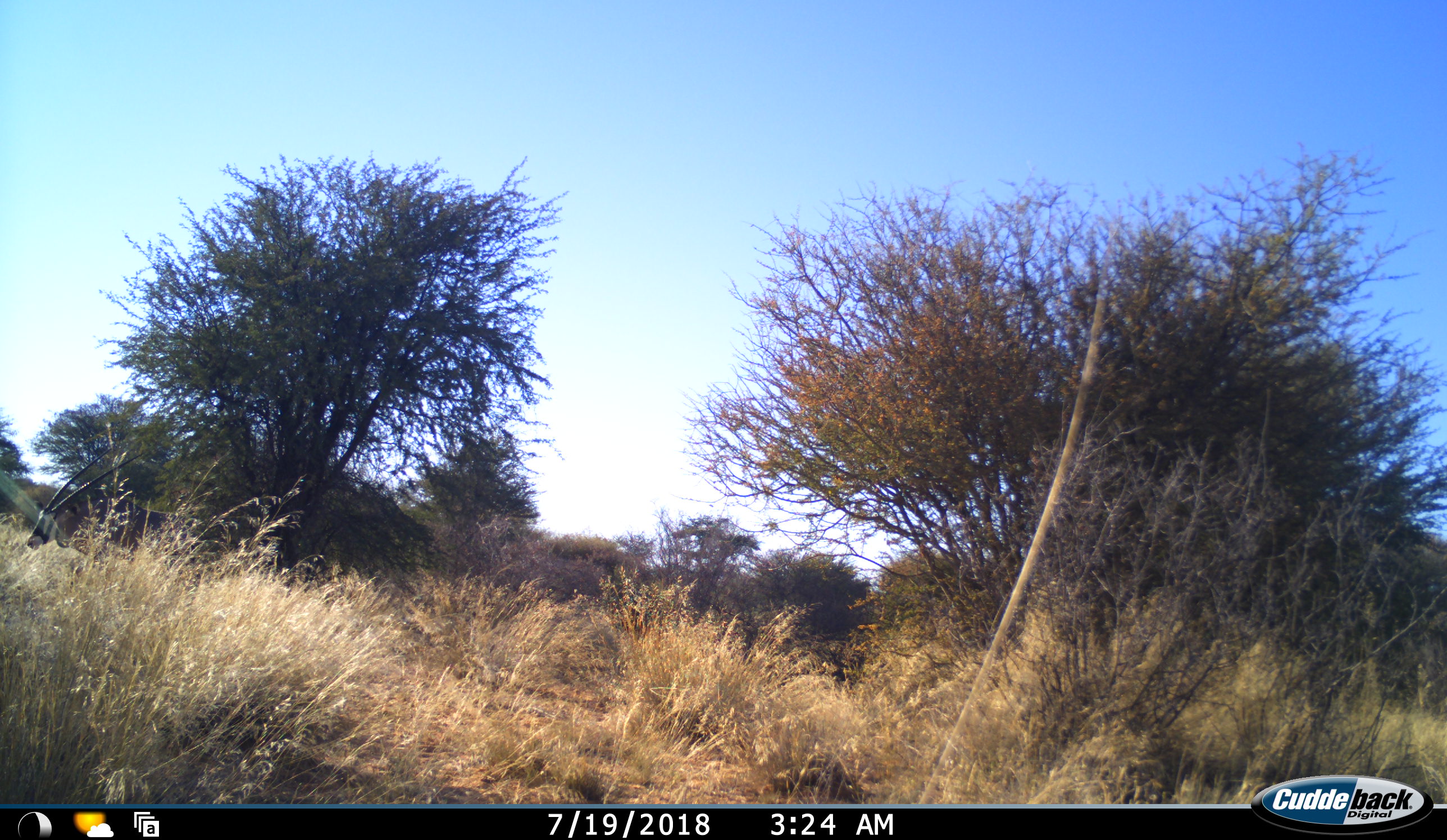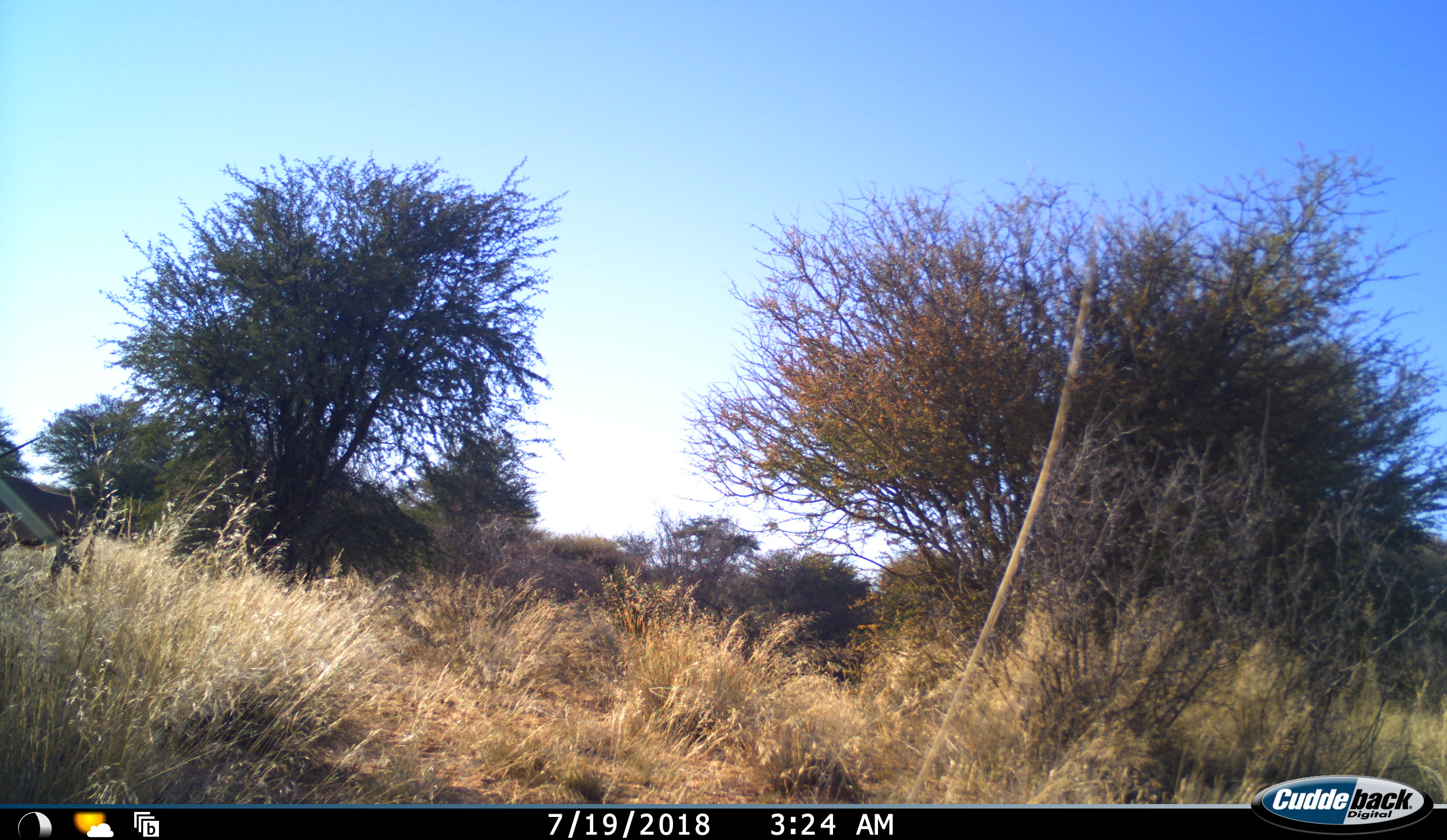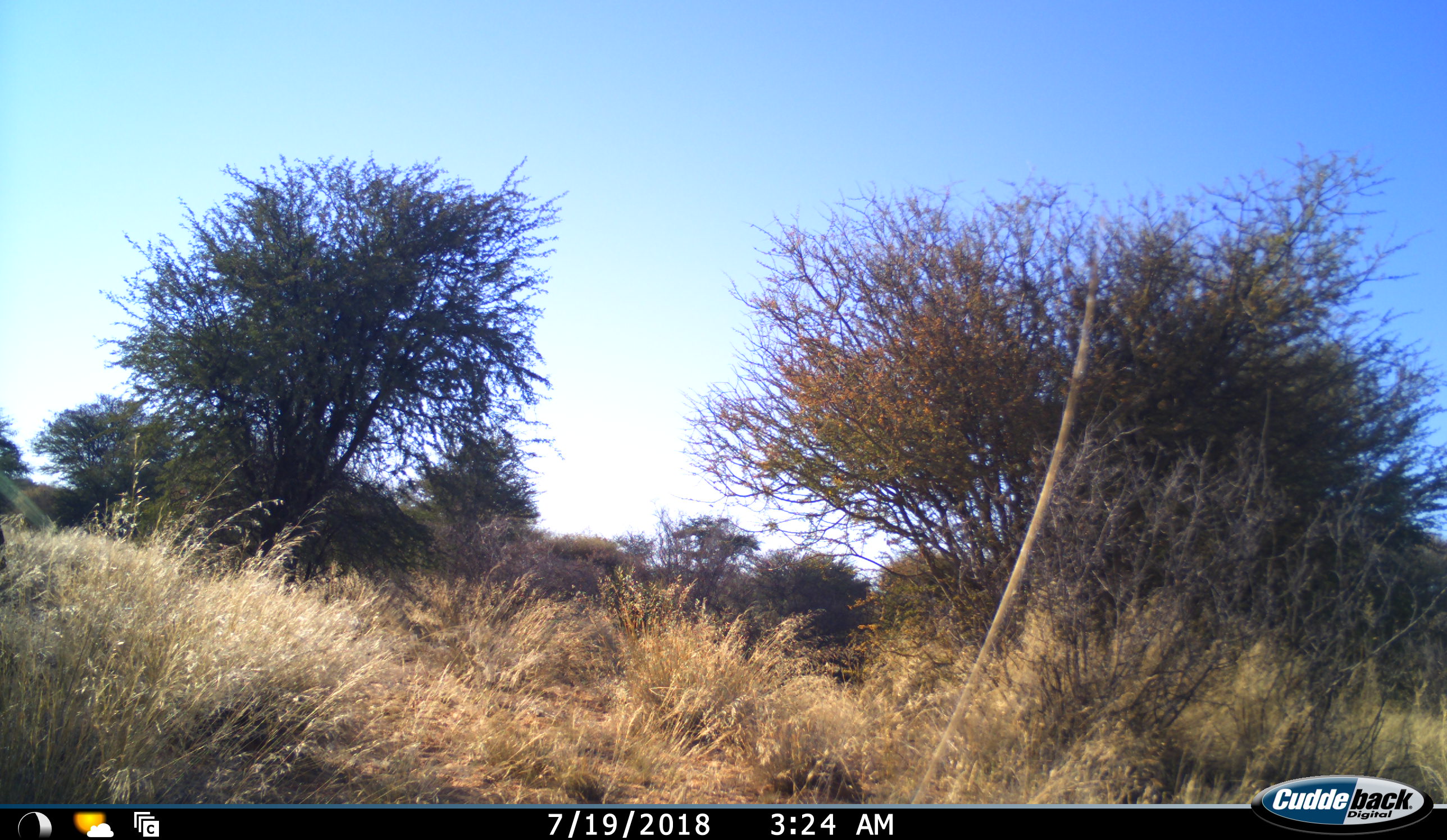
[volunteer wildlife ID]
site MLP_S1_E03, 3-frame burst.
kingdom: Animalia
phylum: Chordata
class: Mammalia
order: Artiodactyla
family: Bovidae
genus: Oryx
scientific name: Oryx gazella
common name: gemsbok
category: oryx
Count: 1.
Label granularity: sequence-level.